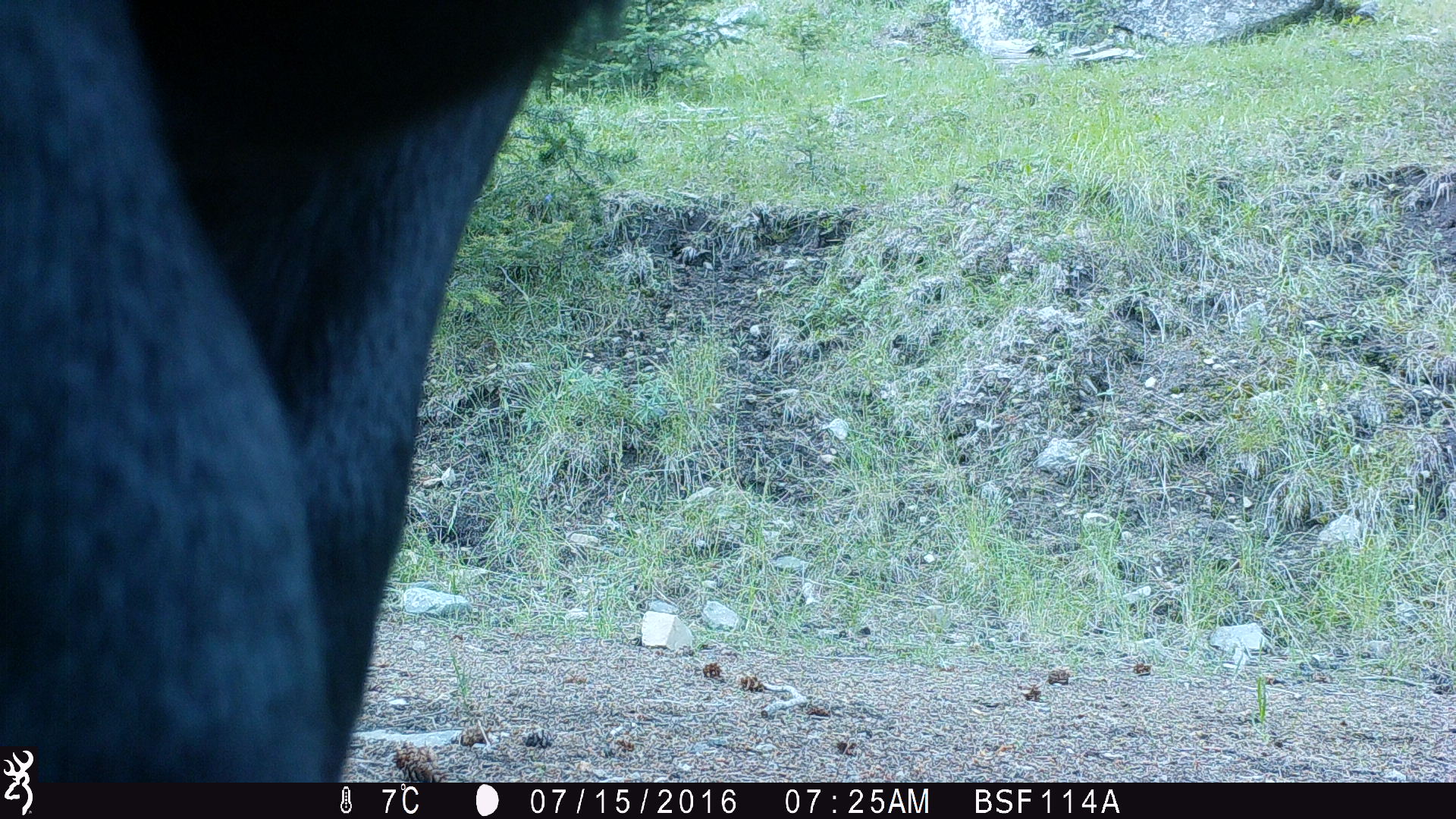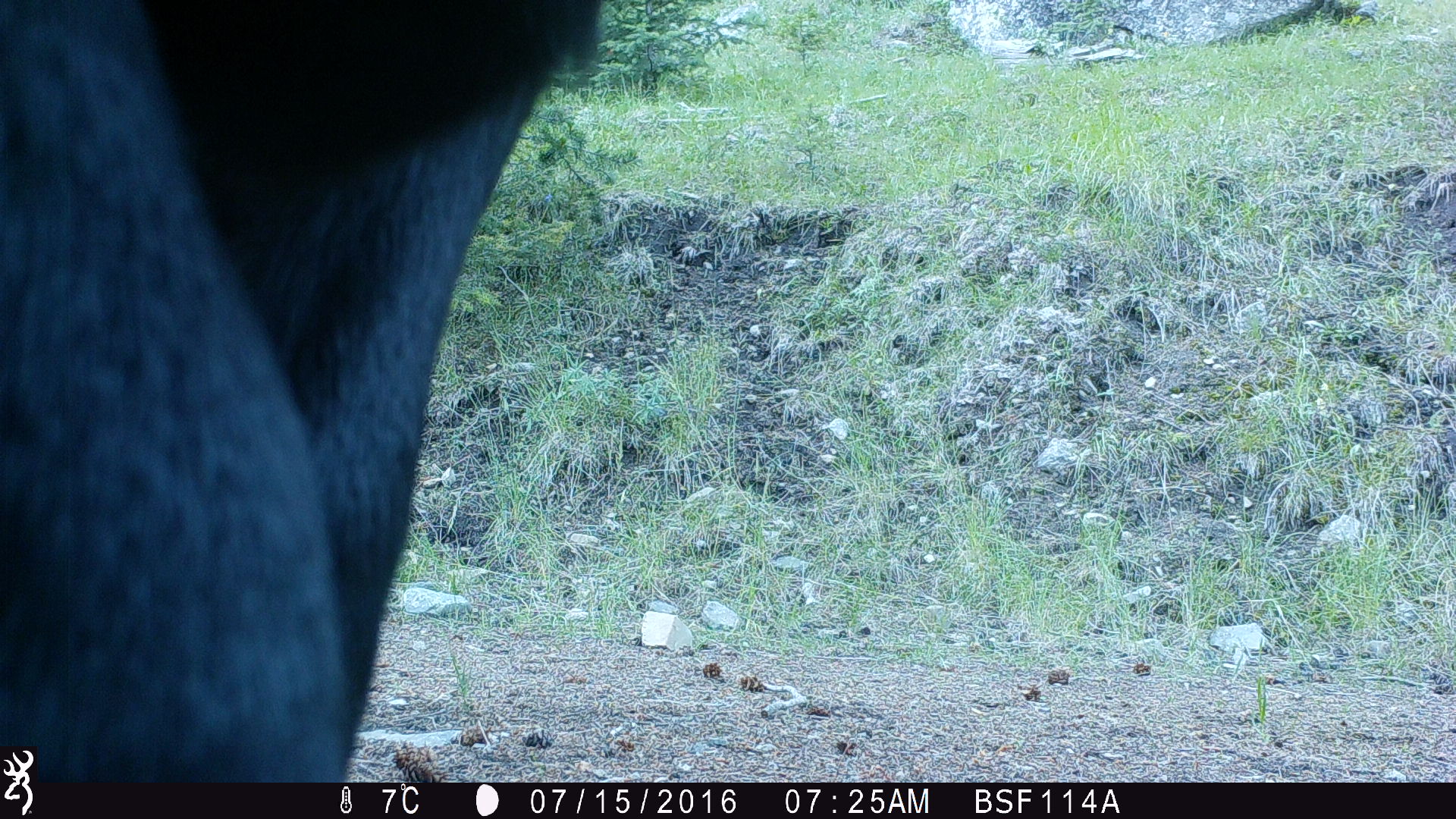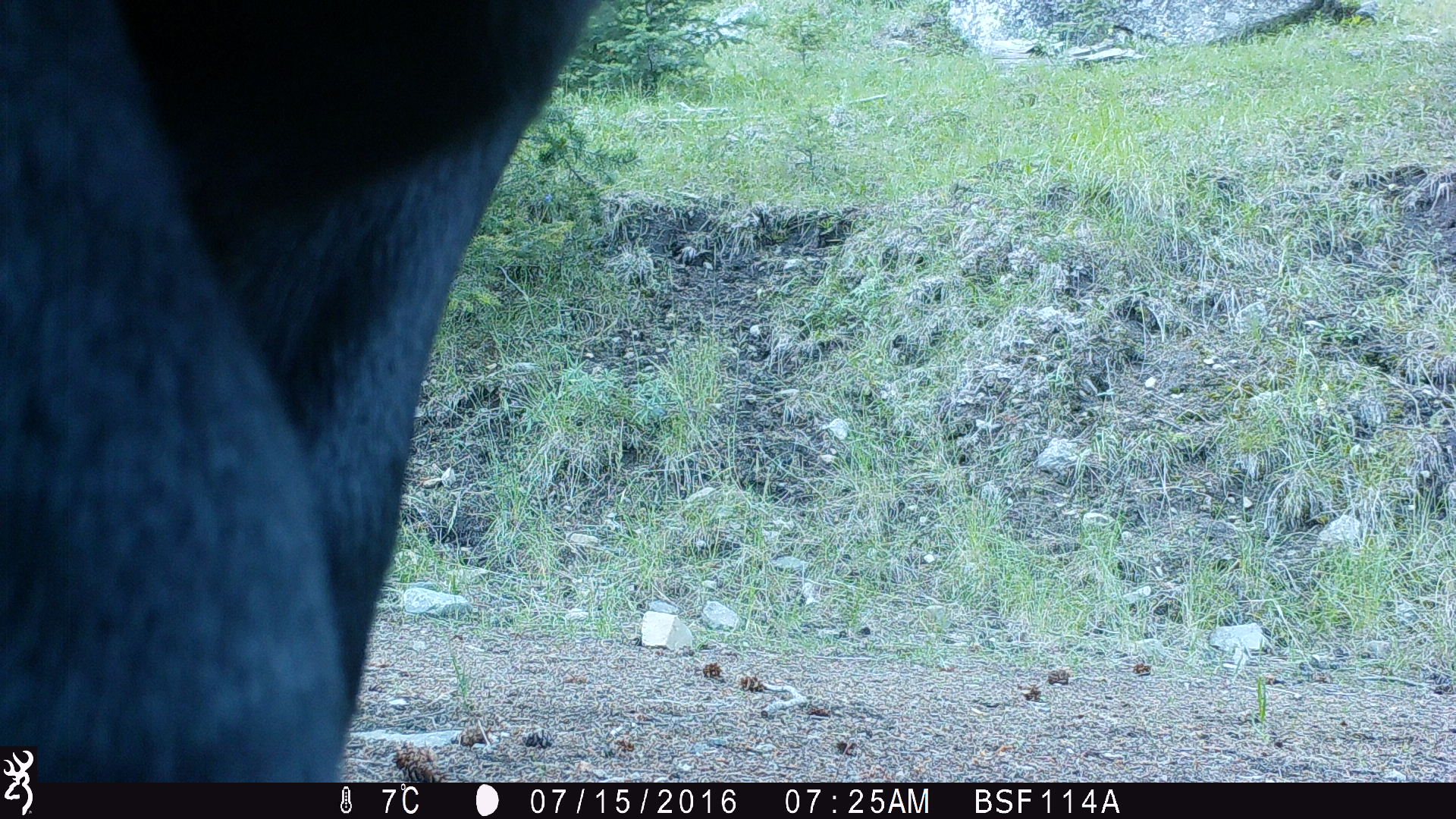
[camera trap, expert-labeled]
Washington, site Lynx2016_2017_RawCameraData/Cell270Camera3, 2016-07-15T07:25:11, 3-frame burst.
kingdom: Animalia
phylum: Chordata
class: Mammalia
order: Artiodactyla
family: Bovidae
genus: Bos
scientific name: Bos taurus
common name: domestic cattle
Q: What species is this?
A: Domestic cattle (Bos taurus).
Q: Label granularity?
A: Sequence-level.